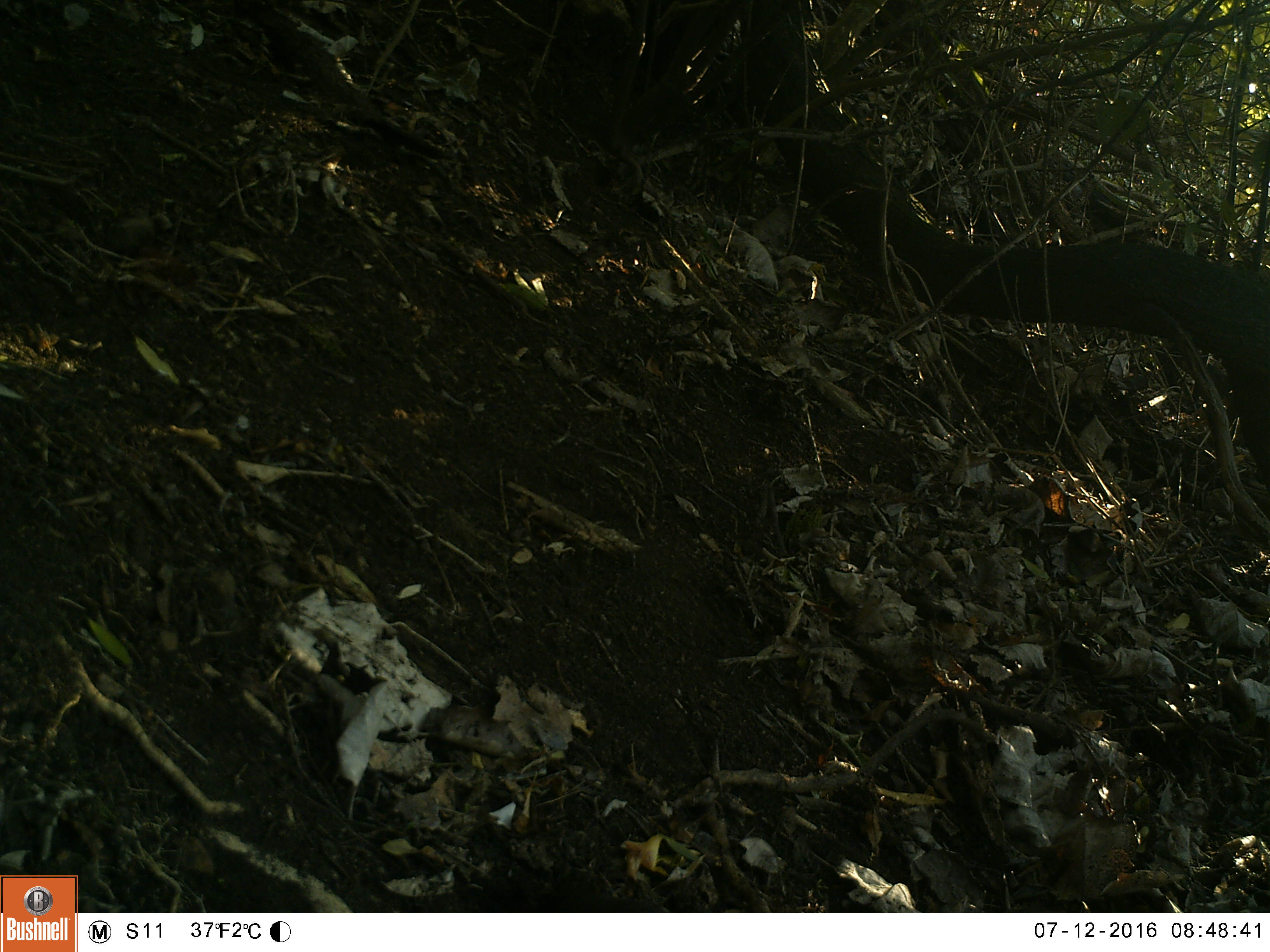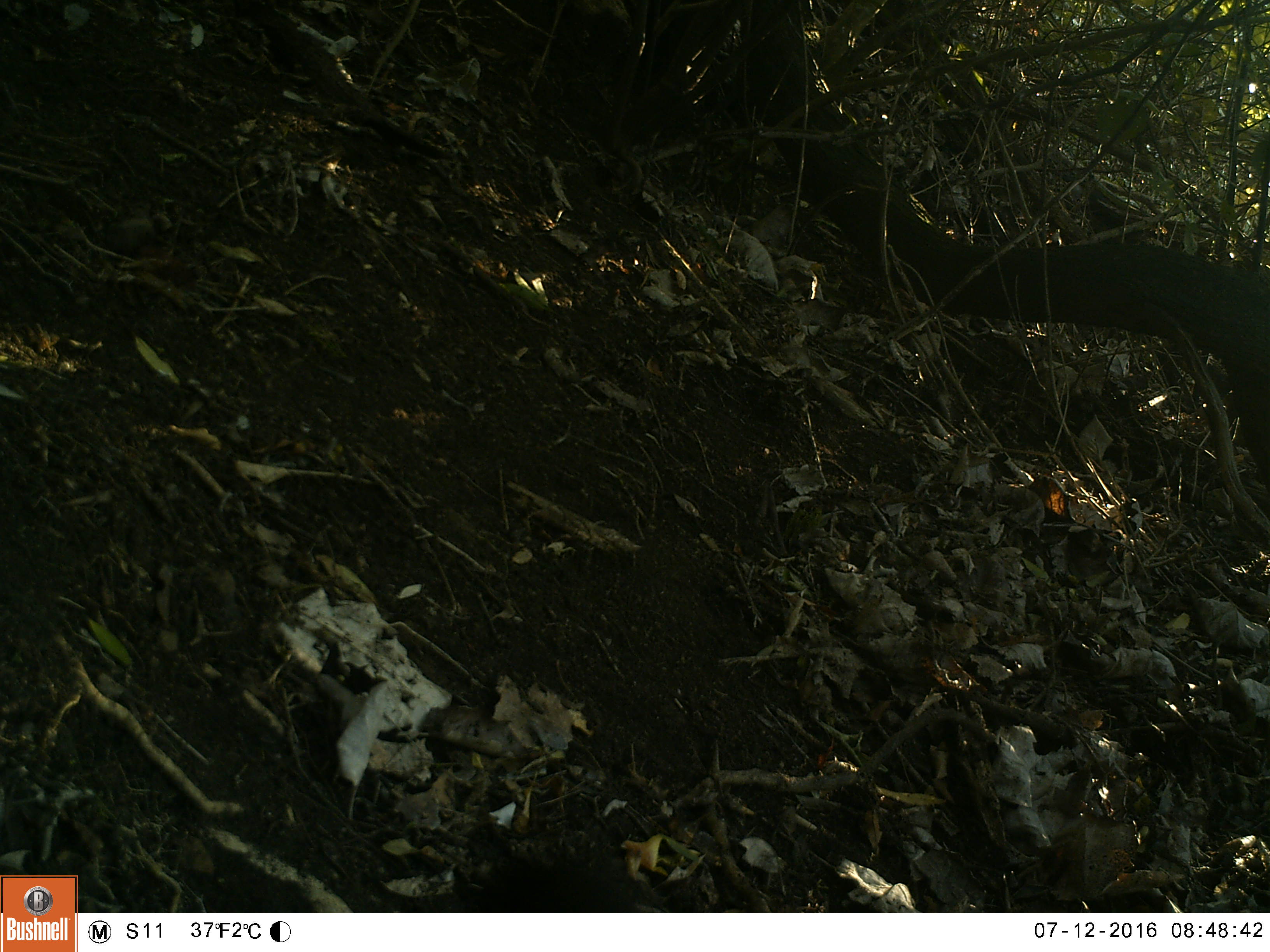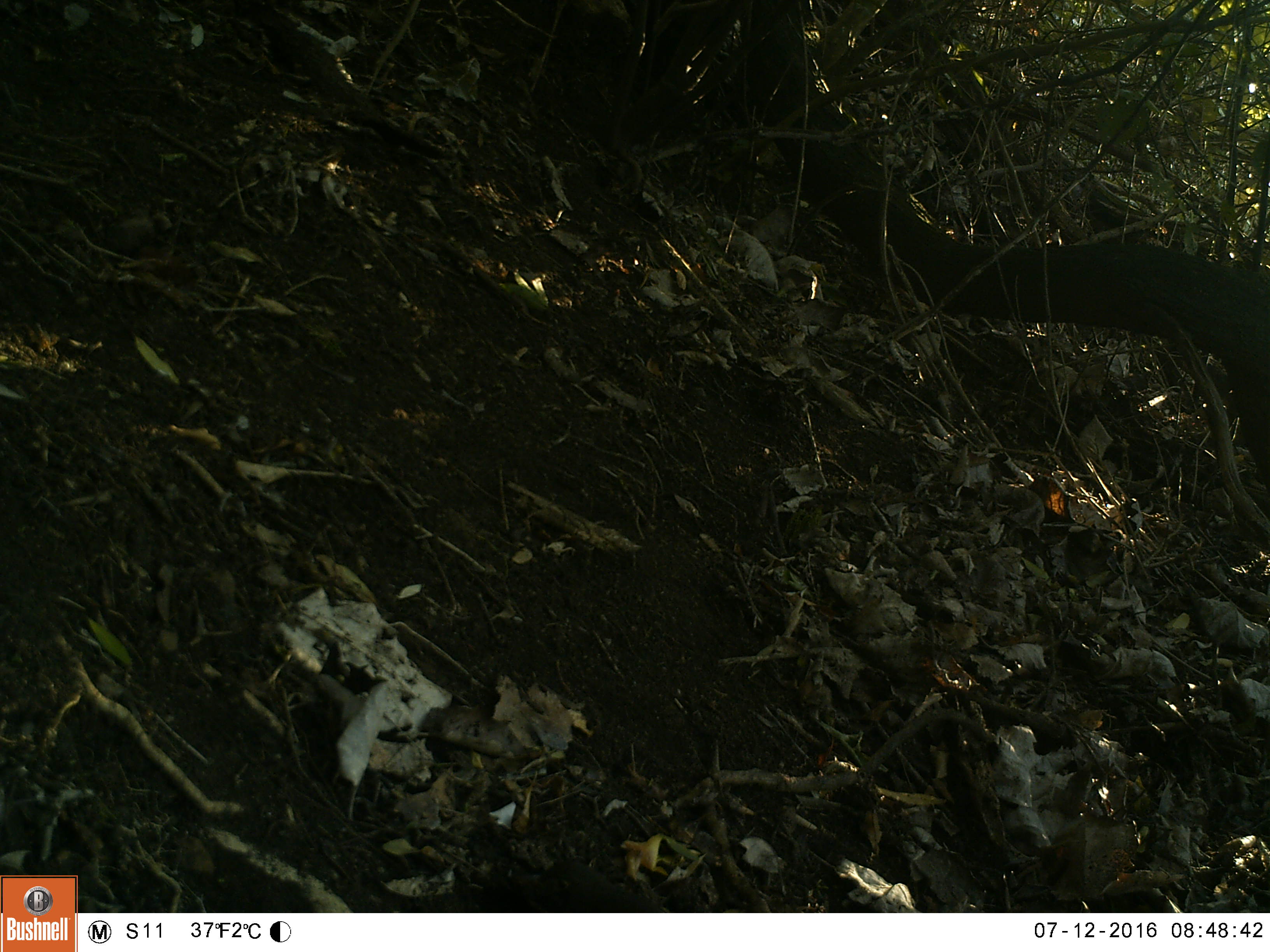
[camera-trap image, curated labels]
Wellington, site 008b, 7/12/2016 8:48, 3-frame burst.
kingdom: Animalia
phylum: Chordata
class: Aves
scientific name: Aves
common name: bird